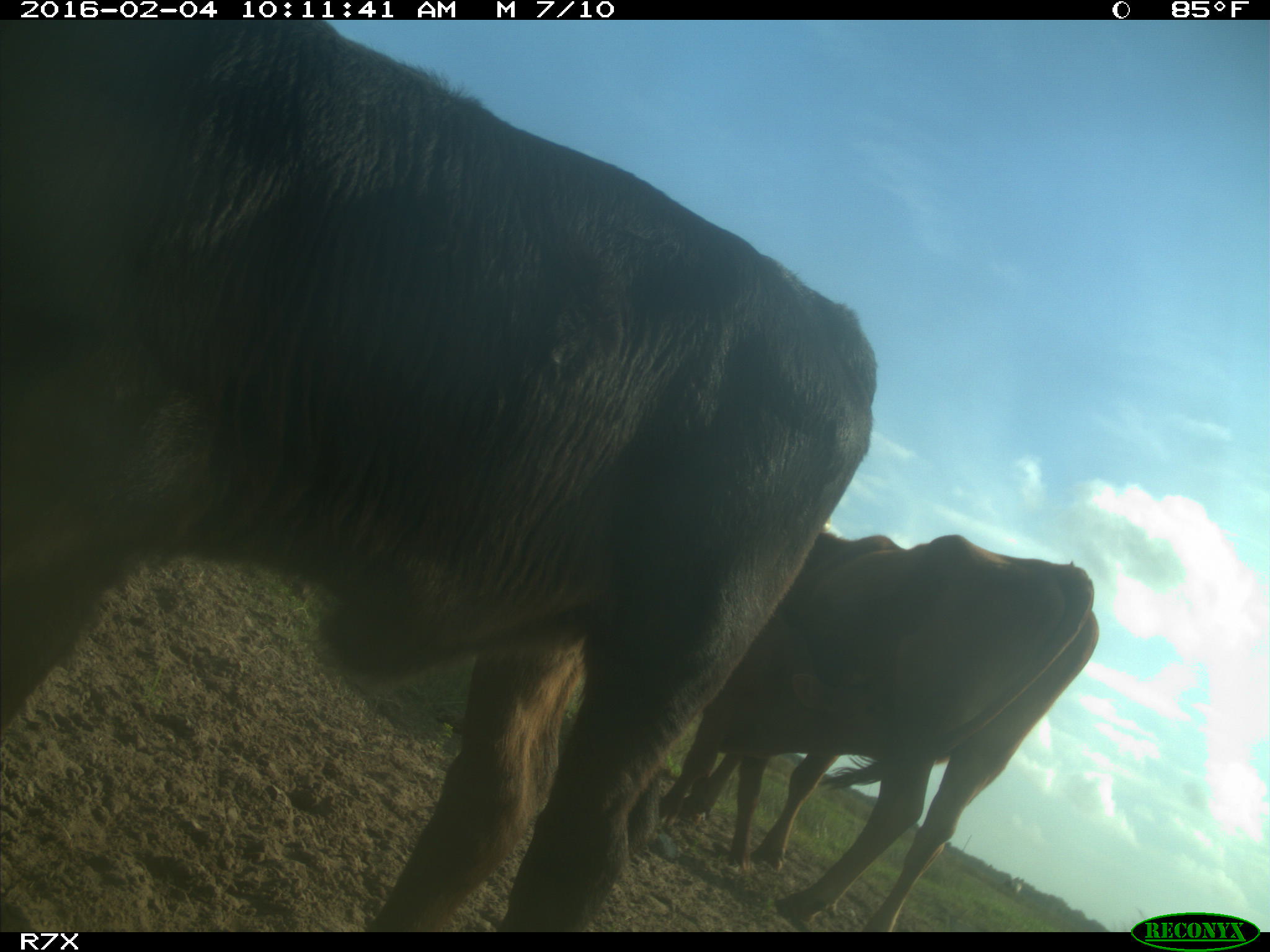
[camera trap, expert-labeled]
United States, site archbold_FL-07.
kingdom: Animalia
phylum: Chordata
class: Mammalia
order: Artiodactyla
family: Bovidae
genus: Bos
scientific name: Bos taurus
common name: domestic cow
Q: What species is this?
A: Bos taurus (domestic cow).